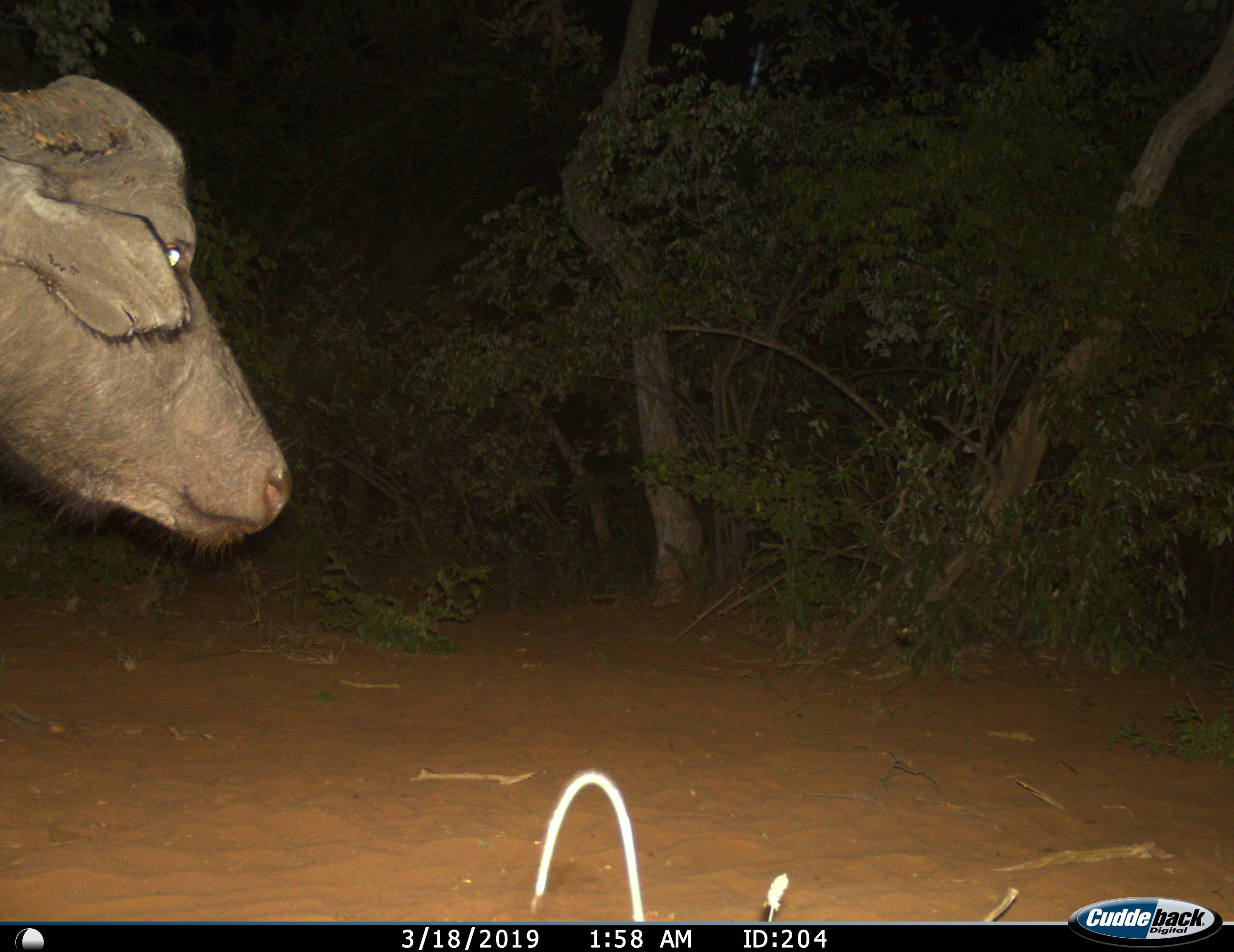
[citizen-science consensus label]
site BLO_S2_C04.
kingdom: Animalia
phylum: Chordata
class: Mammalia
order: Artiodactyla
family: Bovidae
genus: Syncerus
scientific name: Syncerus caffer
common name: african buffalo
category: buffalo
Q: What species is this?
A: Buffalo (african buffalo) (Syncerus caffer).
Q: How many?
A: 1.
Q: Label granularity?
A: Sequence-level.